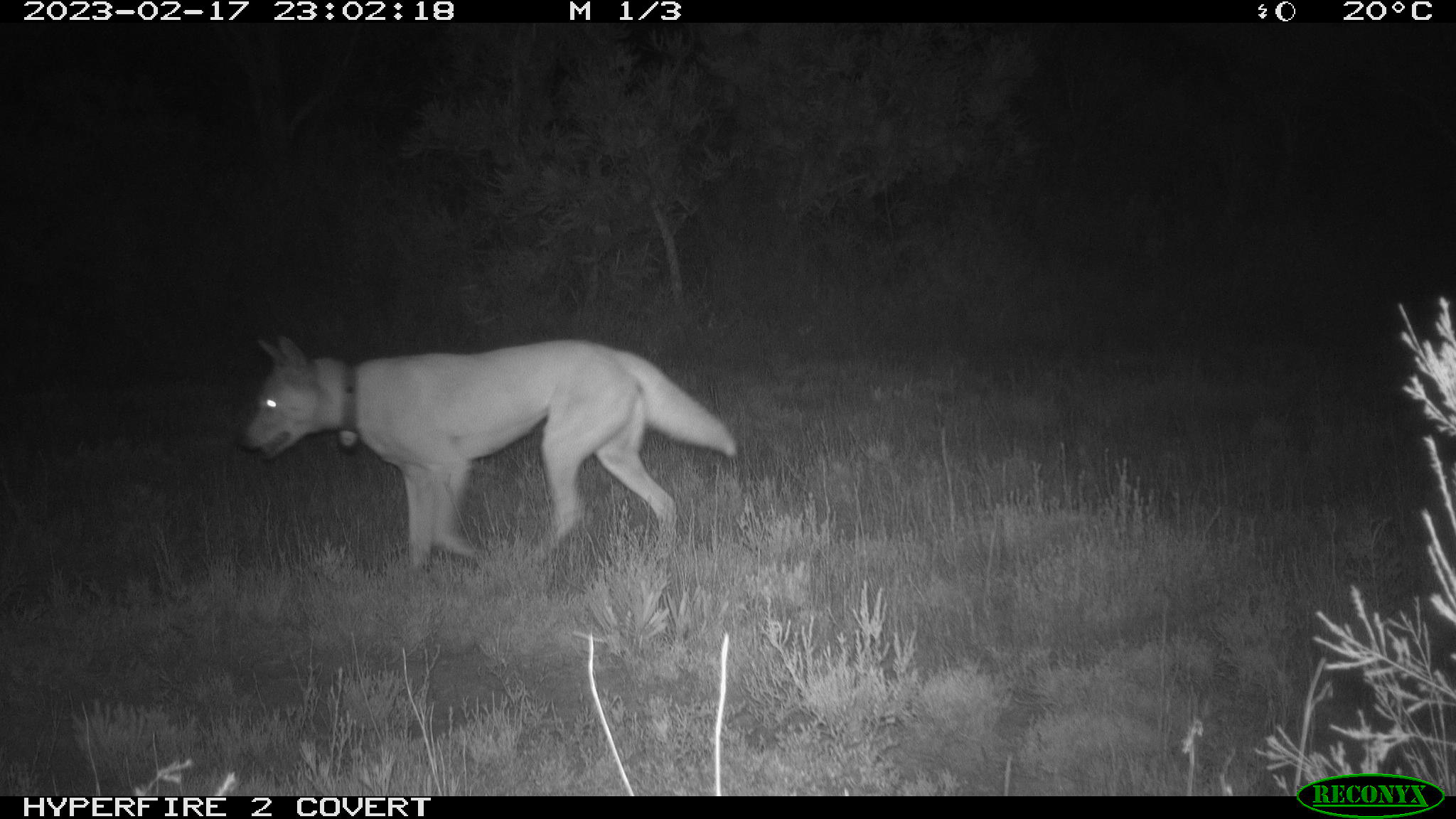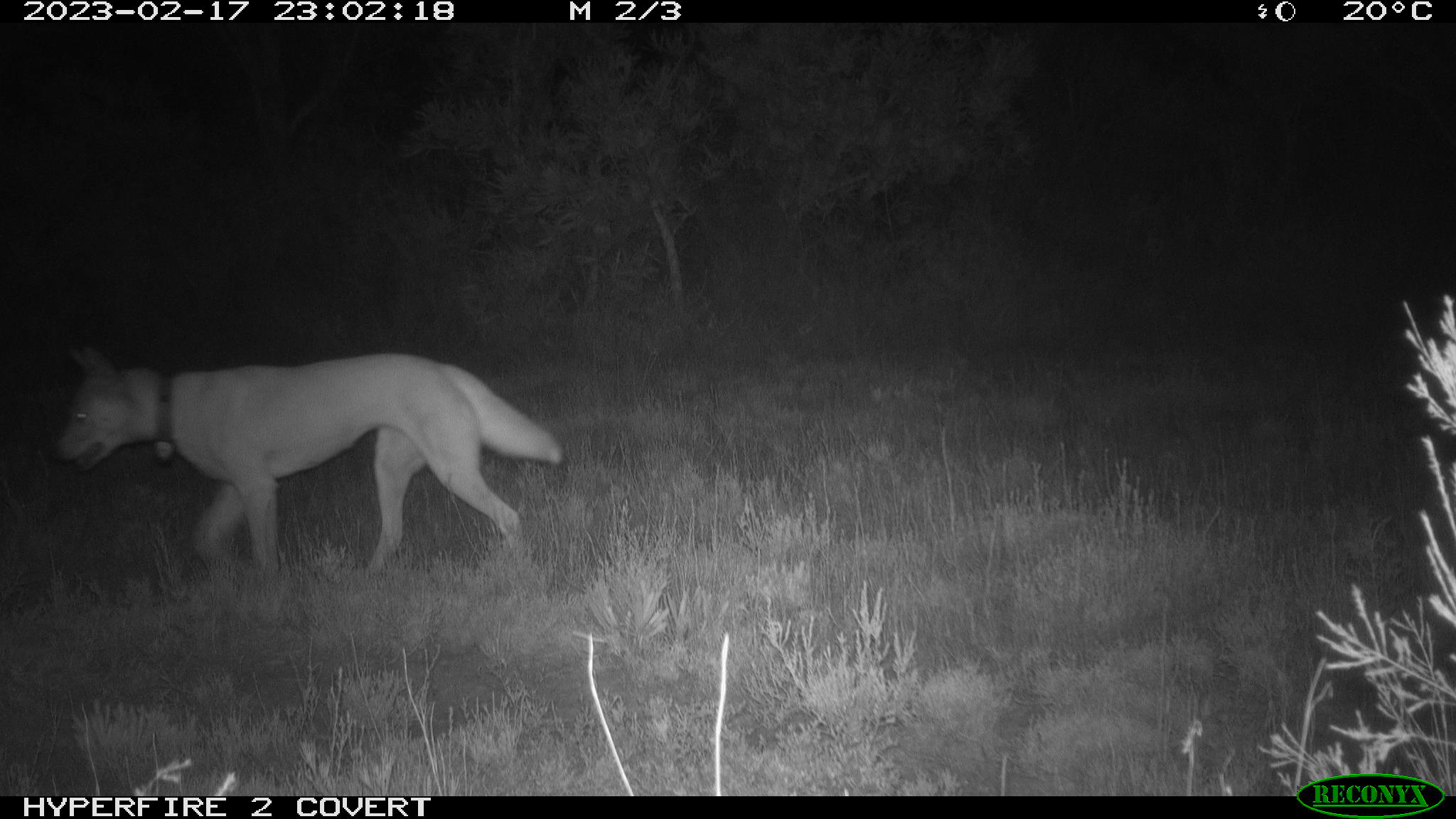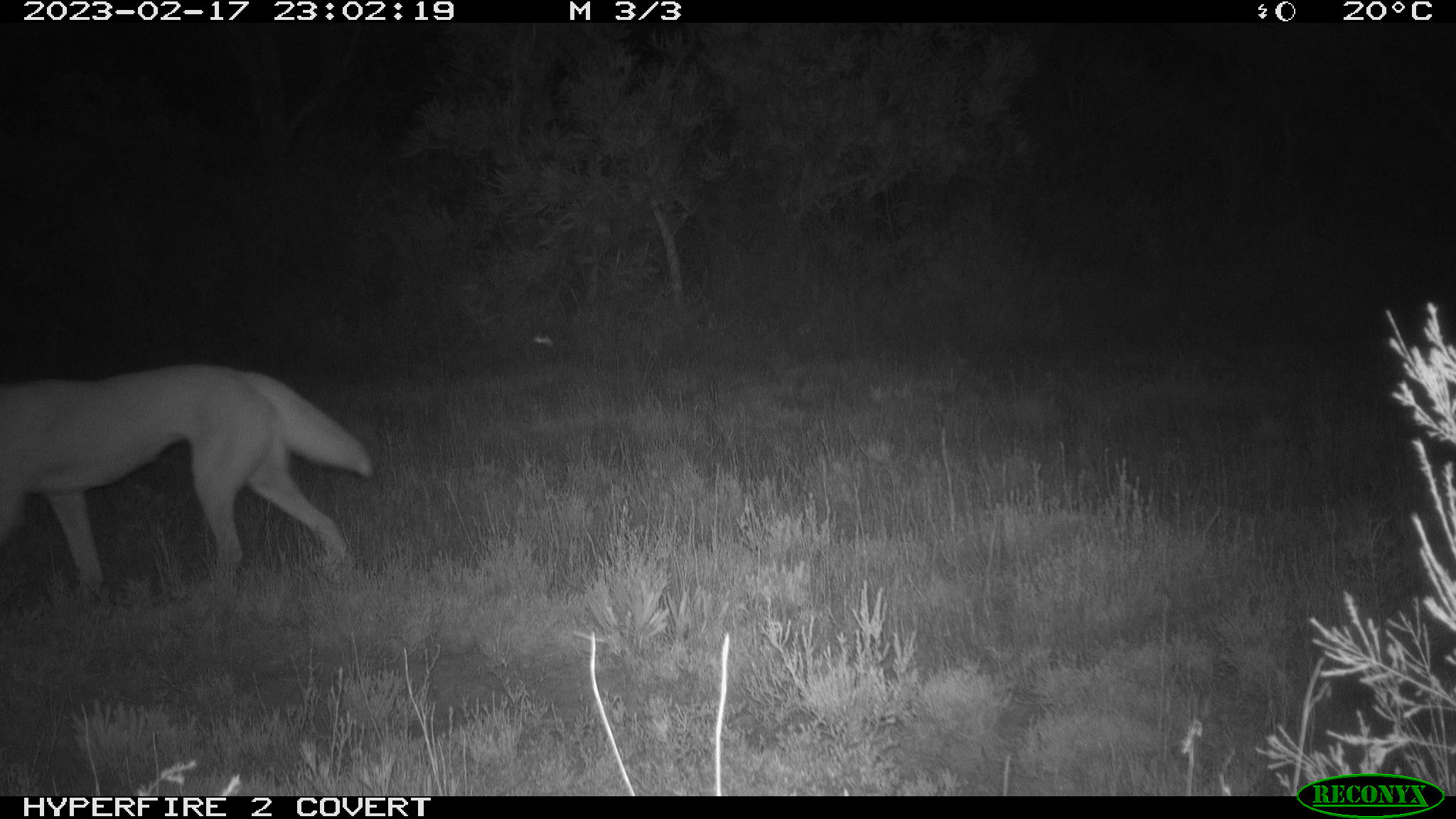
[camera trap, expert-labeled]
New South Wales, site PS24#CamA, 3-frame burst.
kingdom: Animalia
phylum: Chordata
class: Mammalia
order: Carnivora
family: Canidae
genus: Canis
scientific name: Canis familiaris dingo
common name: dingo